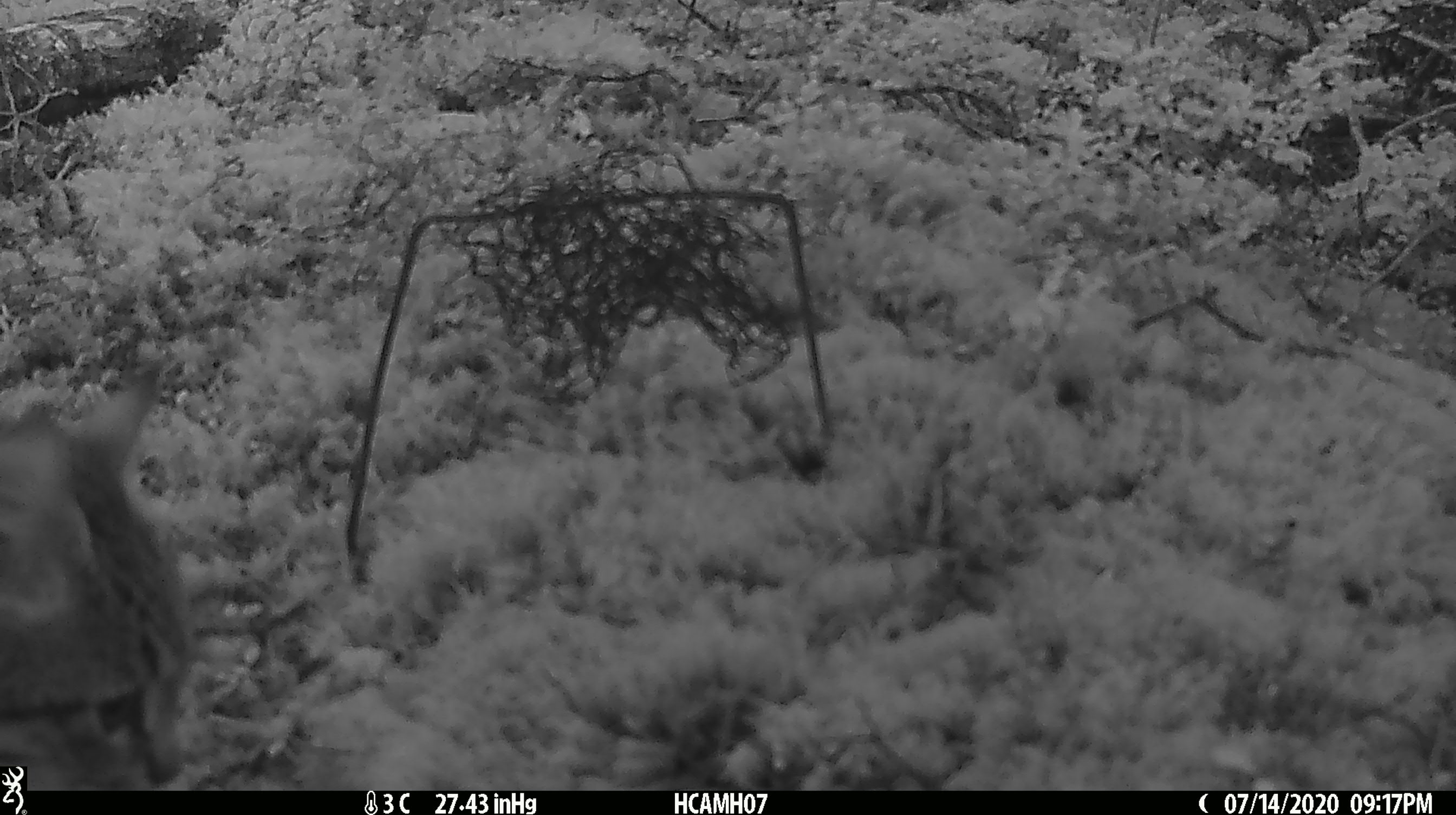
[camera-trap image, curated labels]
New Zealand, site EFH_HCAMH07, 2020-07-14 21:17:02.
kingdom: Animalia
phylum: Chordata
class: Mammalia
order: Carnivora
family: Felidae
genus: Felis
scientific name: Felis catus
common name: domestic cat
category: cat